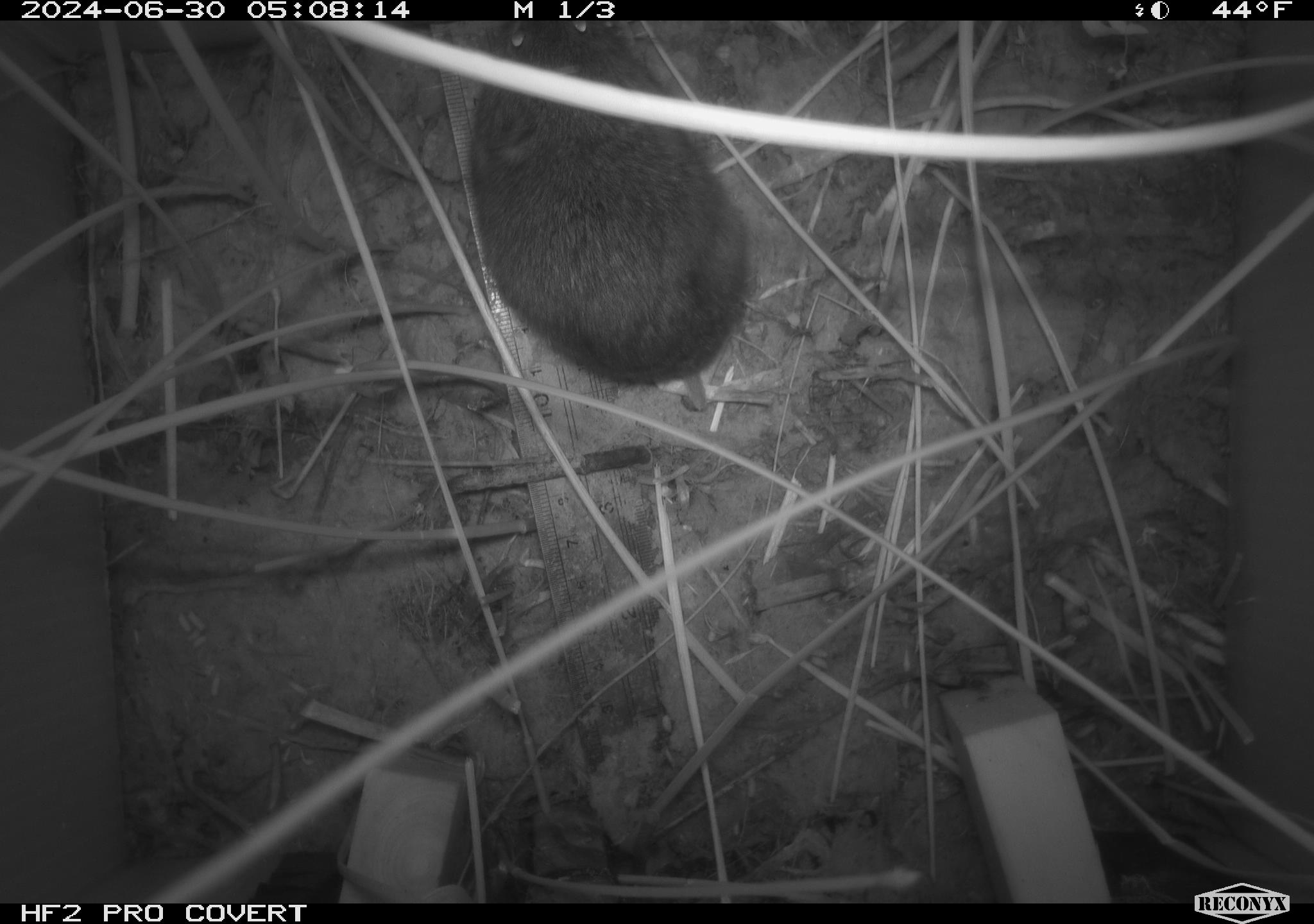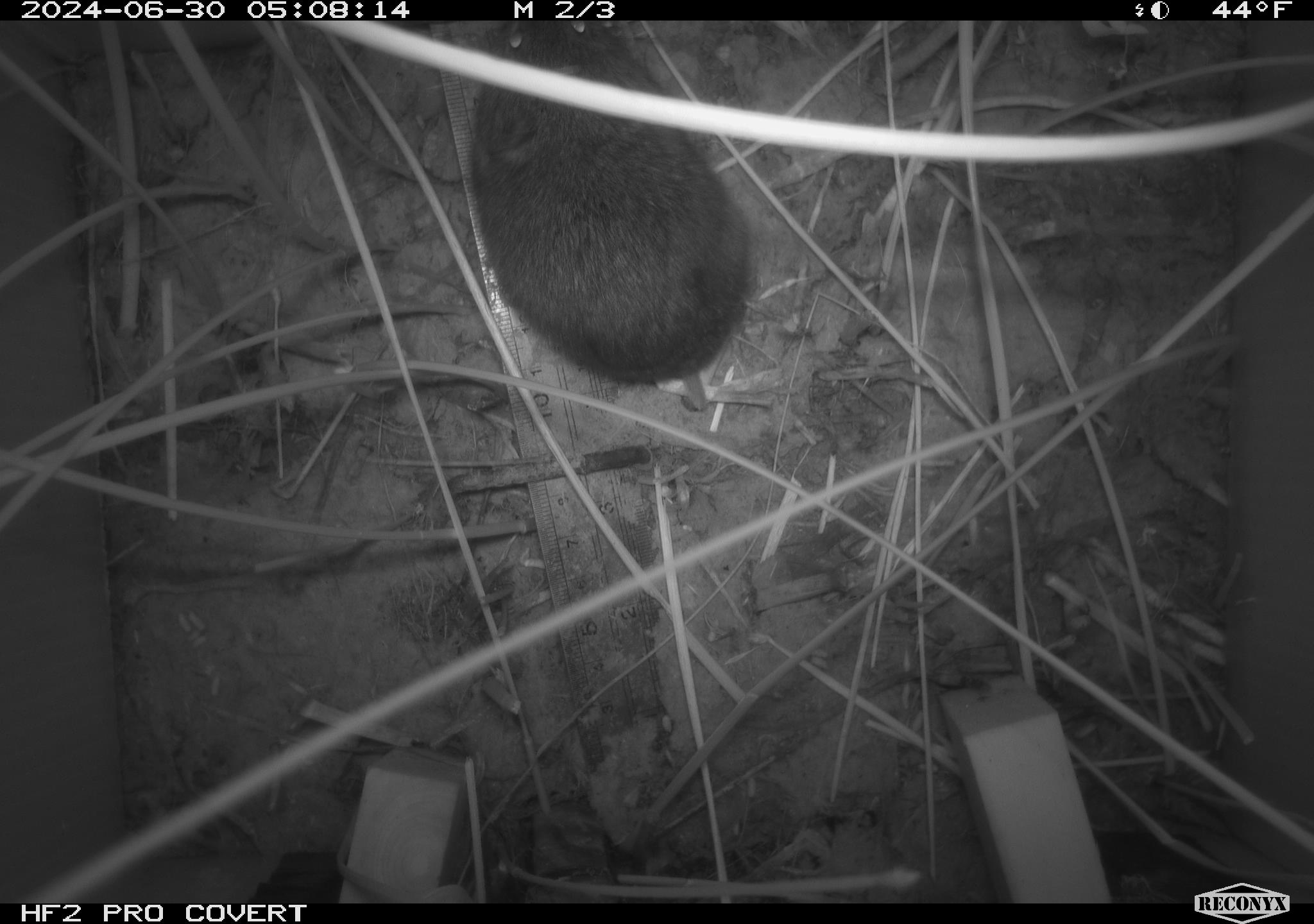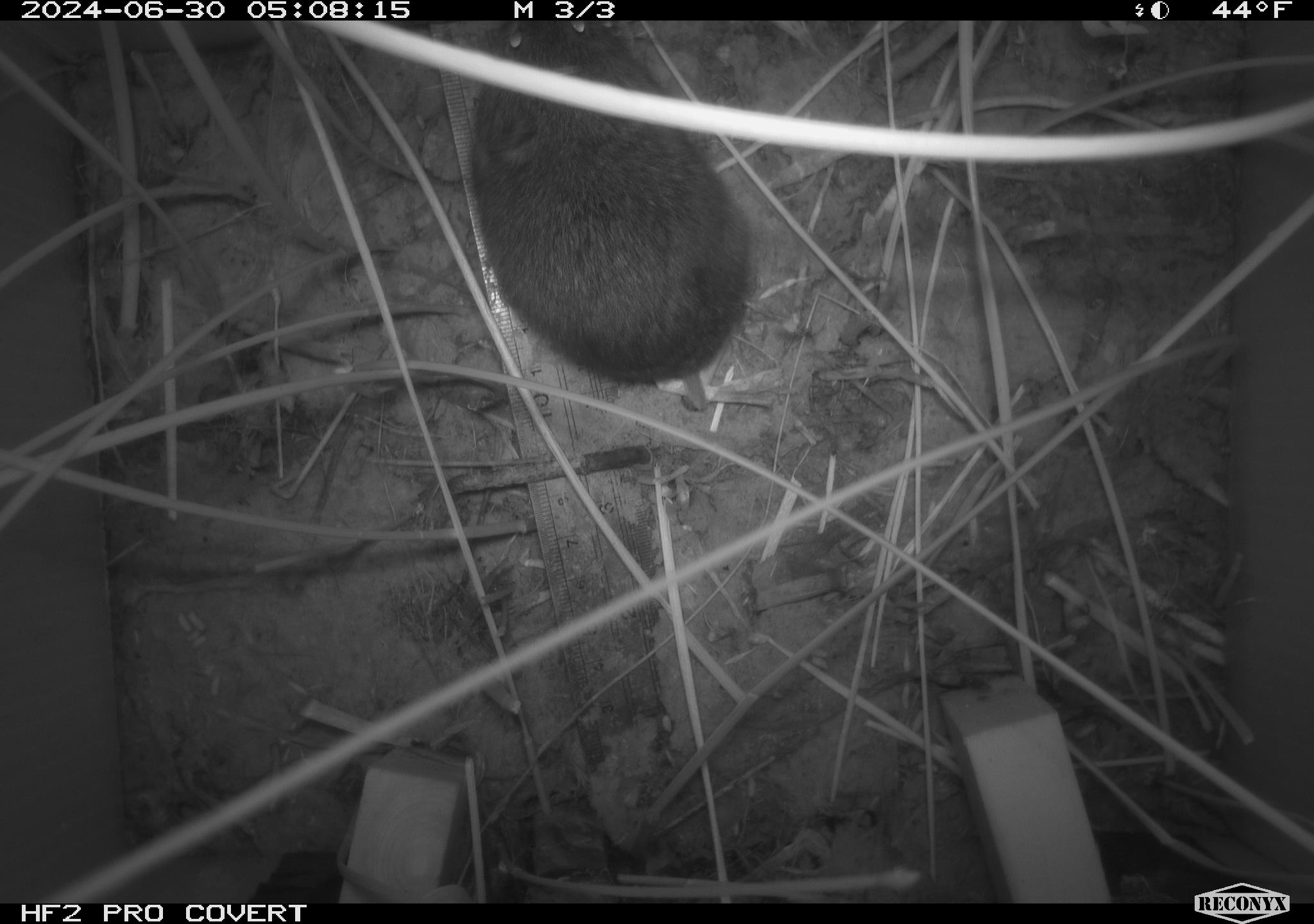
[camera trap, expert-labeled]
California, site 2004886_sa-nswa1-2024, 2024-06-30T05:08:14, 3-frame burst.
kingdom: Animalia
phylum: Chordata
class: Mammalia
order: Rodentia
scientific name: Rodentia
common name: rodent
Rodent (Rodentia).